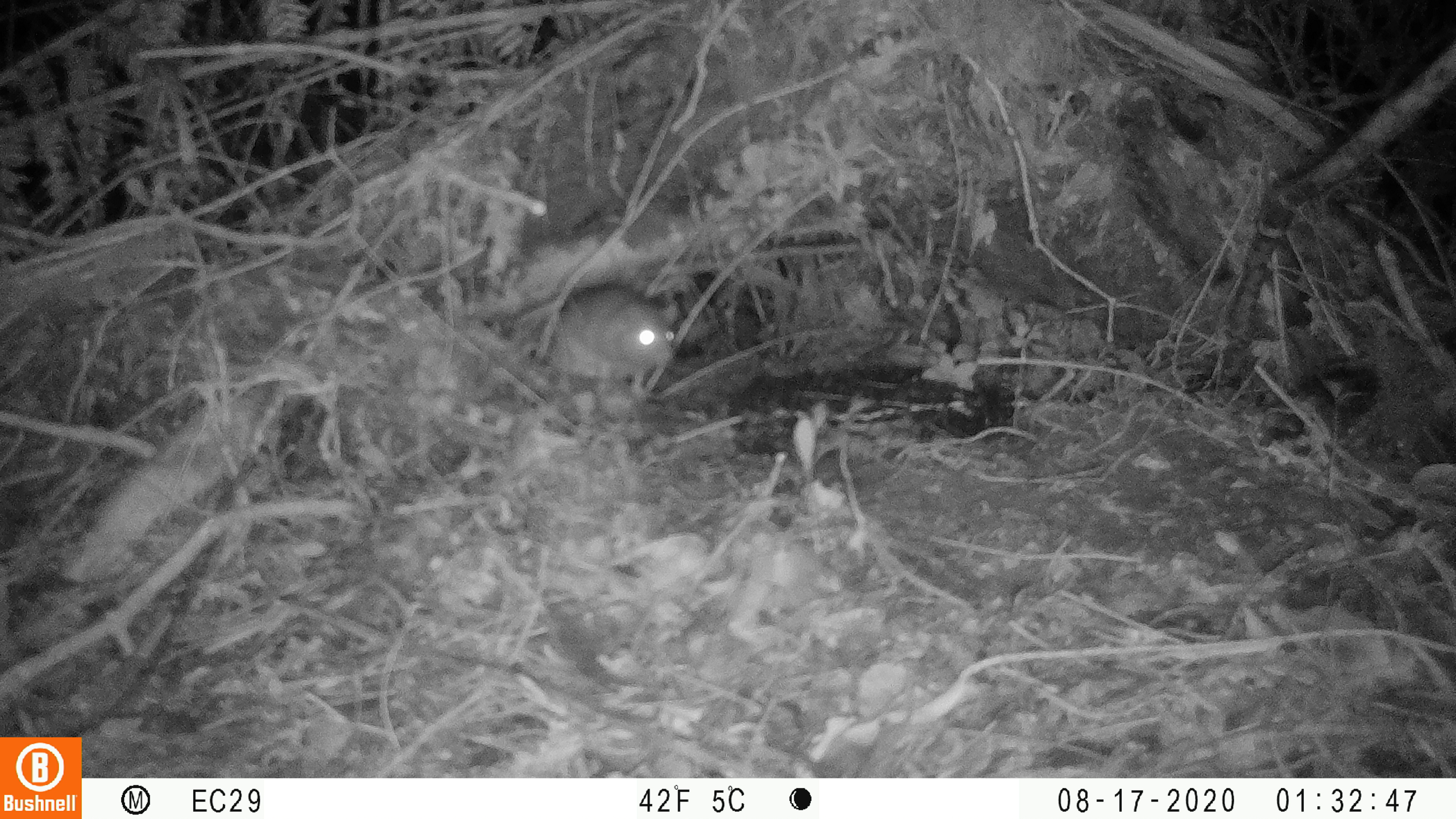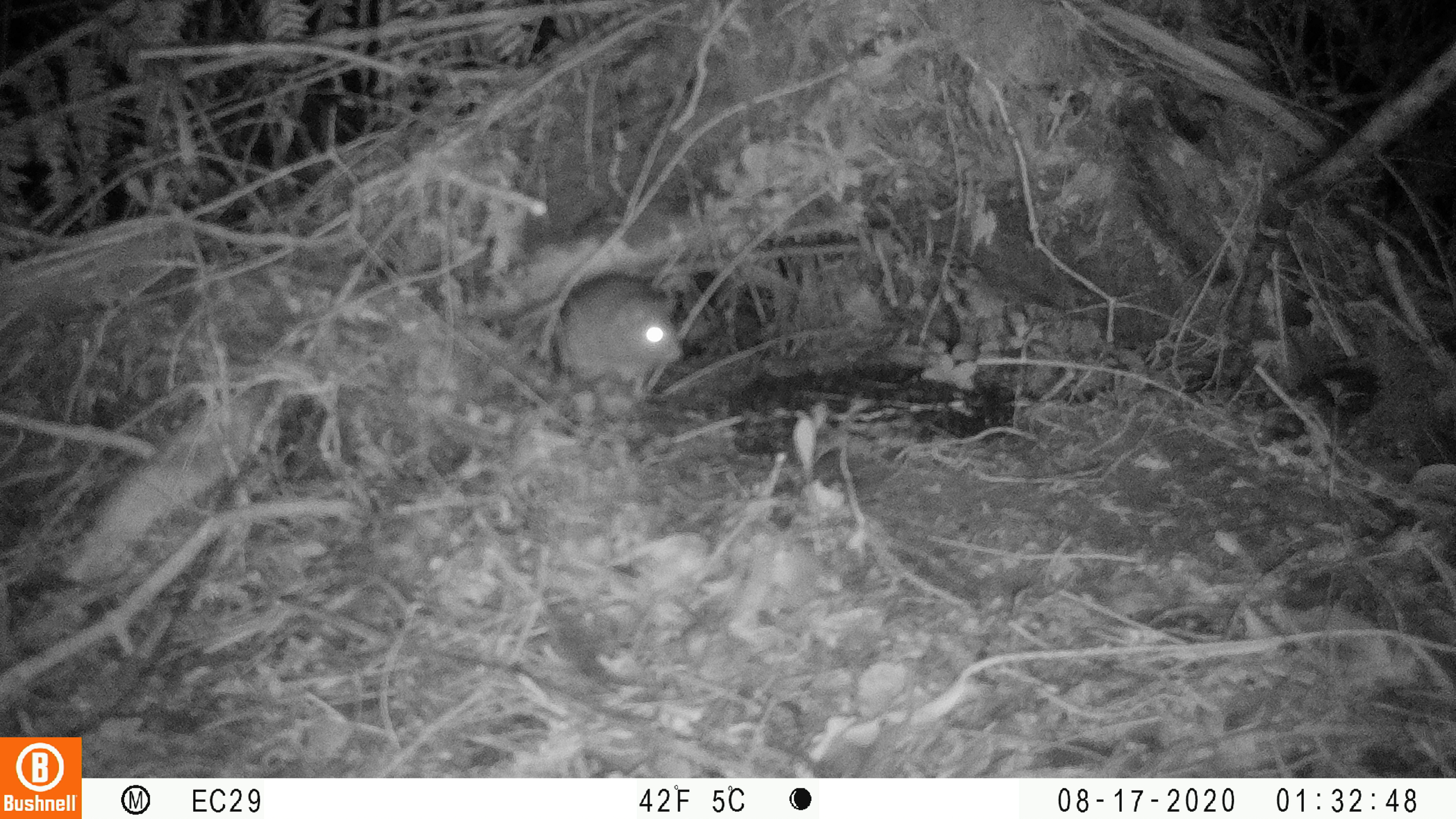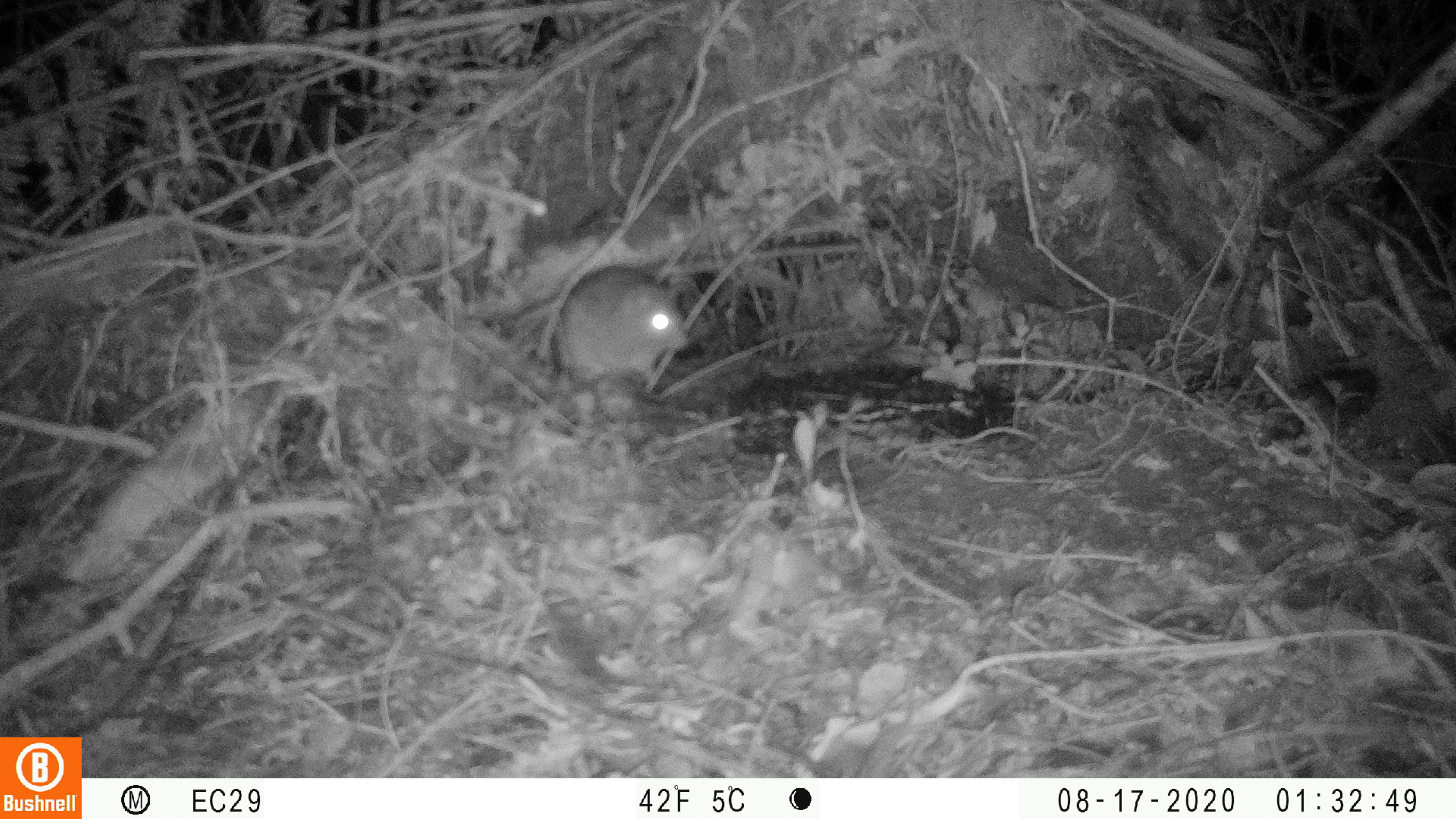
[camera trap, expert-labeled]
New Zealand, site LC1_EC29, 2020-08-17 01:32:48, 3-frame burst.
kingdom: Animalia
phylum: Chordata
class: Mammalia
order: Rodentia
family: Muridae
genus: Rattus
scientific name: Rattus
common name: rat